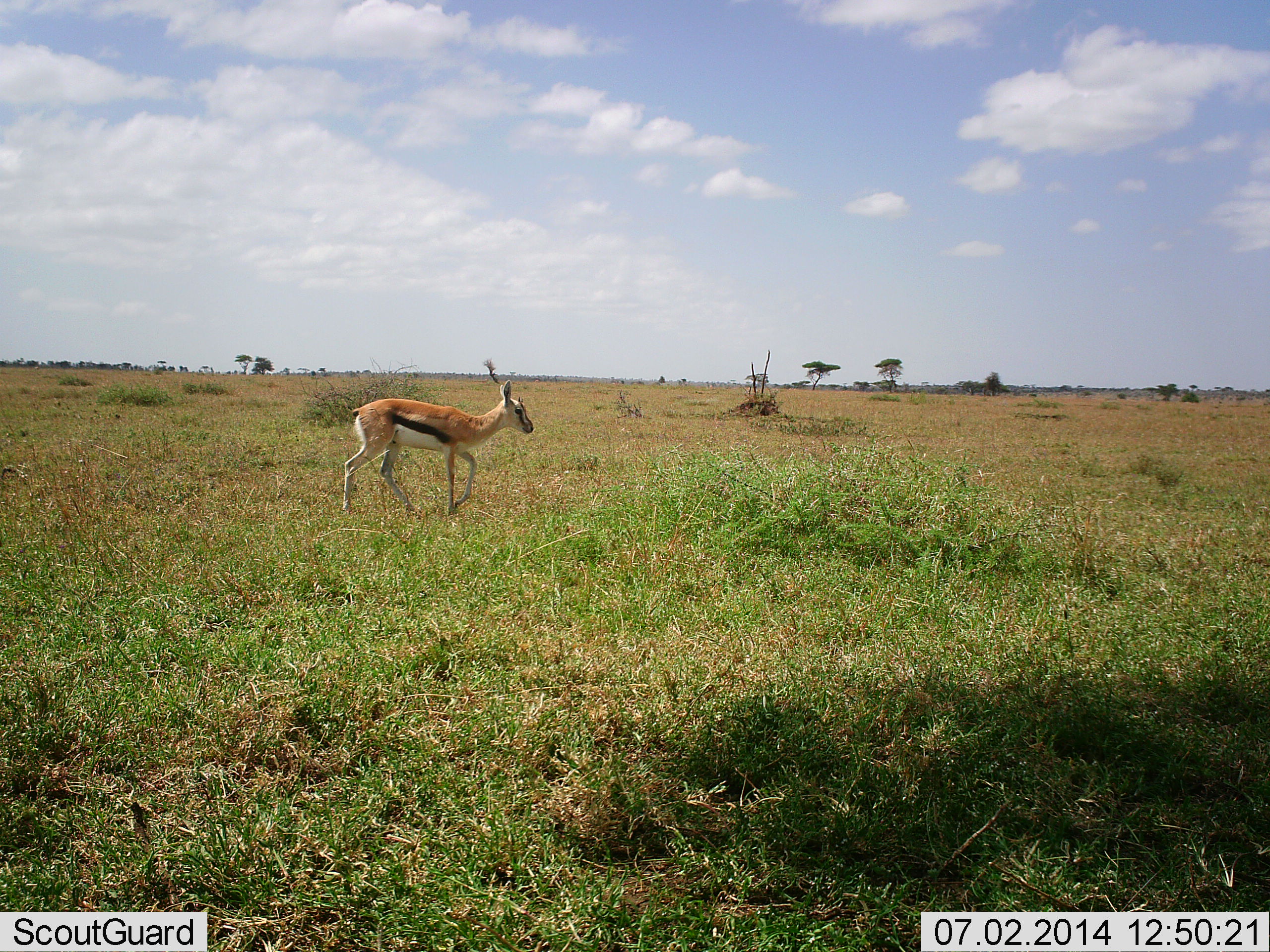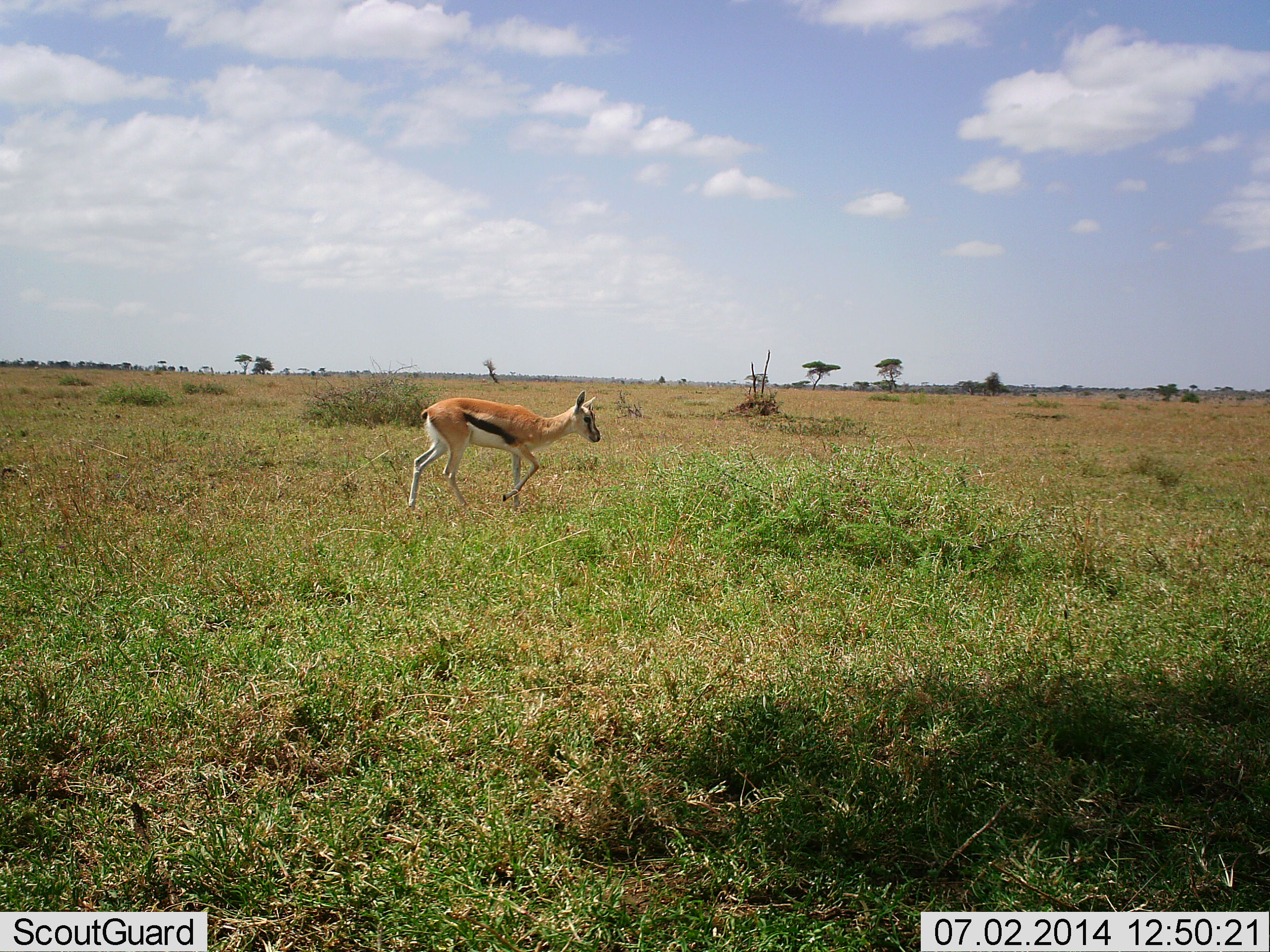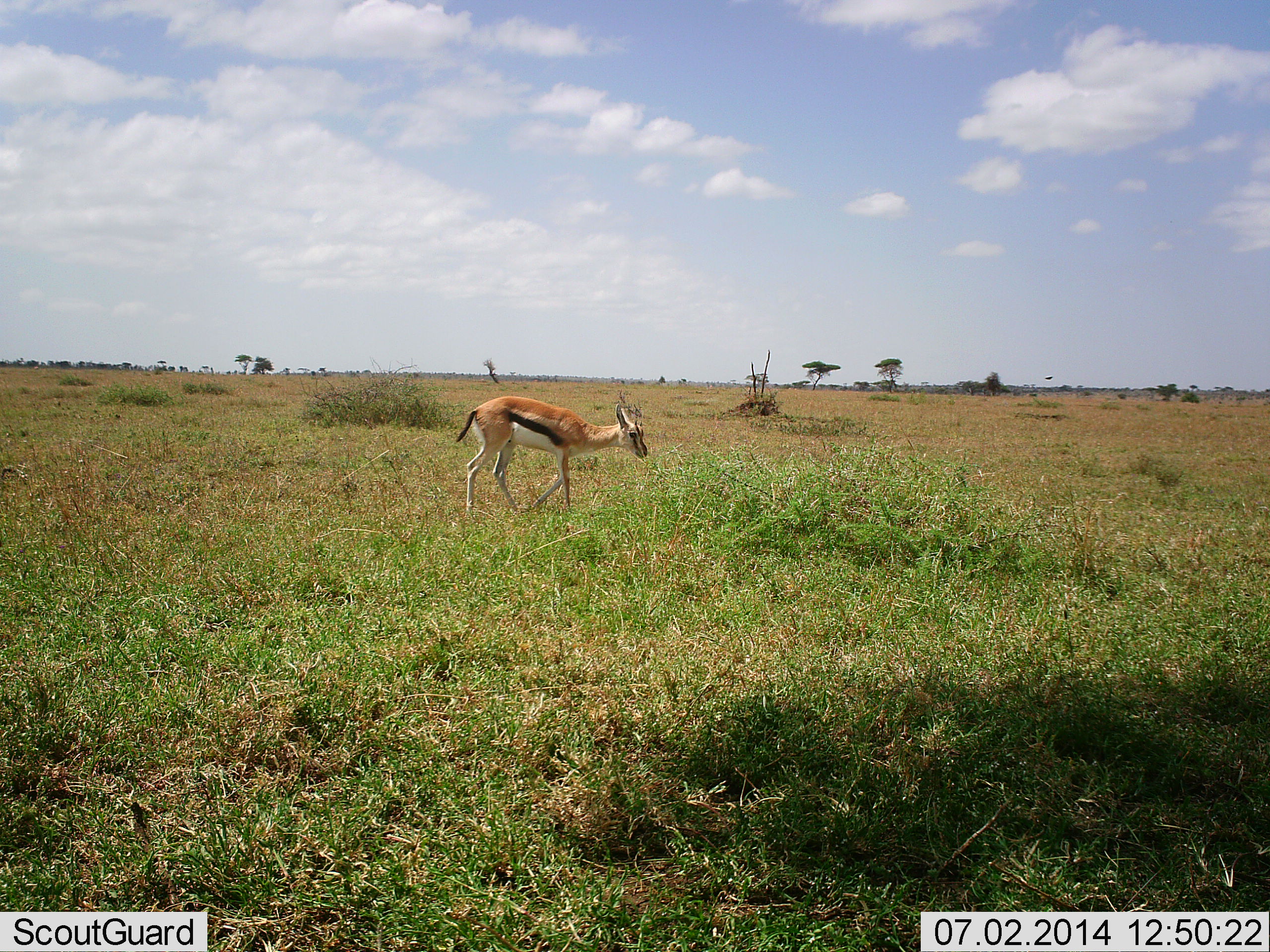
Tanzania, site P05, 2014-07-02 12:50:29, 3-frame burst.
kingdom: Animalia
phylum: Chordata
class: Mammalia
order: Artiodactyla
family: Bovidae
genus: Eudorcas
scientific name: Eudorcas thomsonii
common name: thomson's gazelle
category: gazellethomsons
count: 1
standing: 0%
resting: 0%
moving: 100%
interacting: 0%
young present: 10%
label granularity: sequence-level